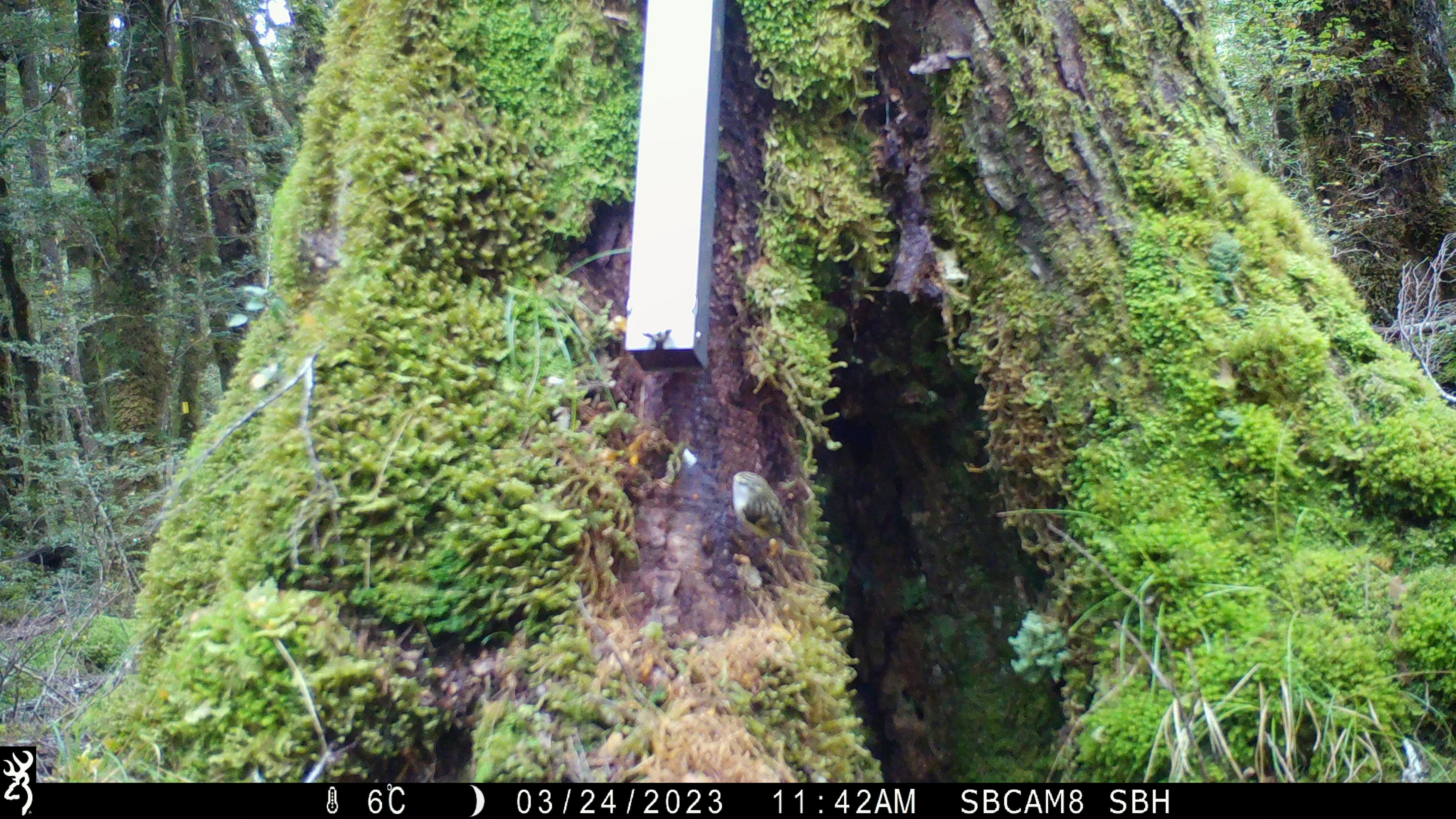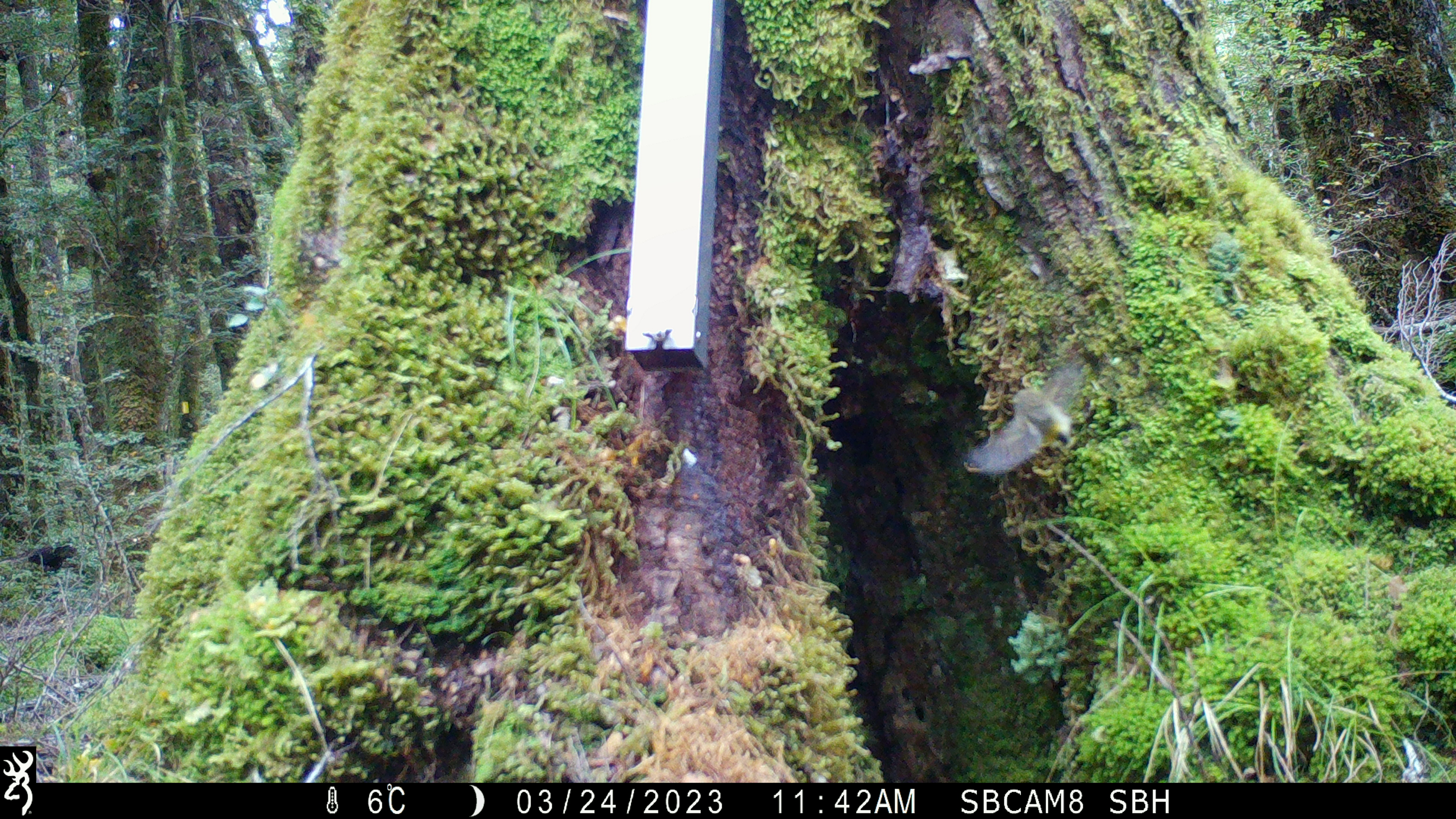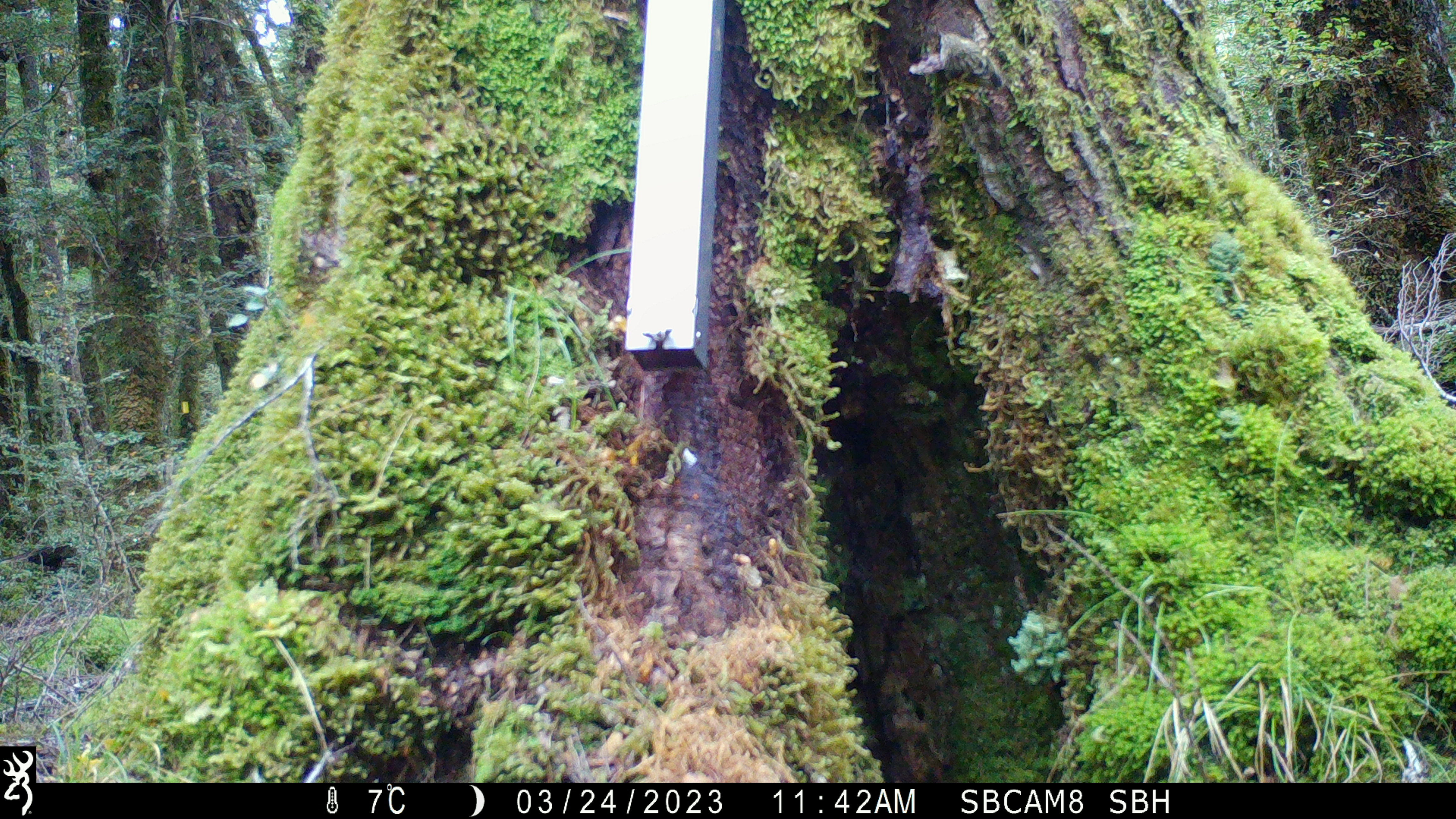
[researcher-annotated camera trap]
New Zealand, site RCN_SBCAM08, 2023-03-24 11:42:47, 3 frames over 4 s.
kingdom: Animalia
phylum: Chordata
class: Aves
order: Passeriformes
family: Acanthisittidae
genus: Acanthisitta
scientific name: Acanthisitta chloris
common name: rifleman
Rifleman (Acanthisitta chloris).